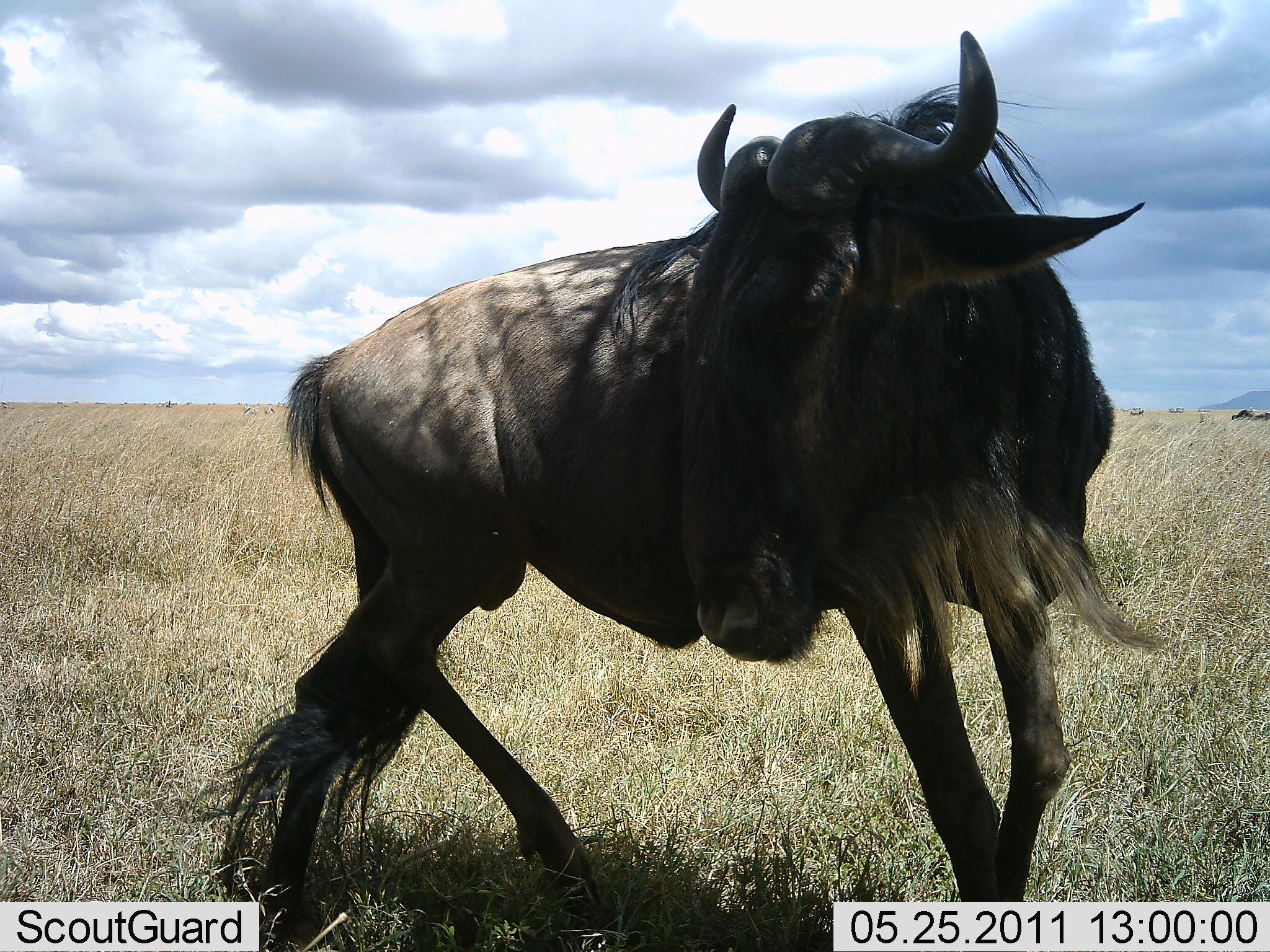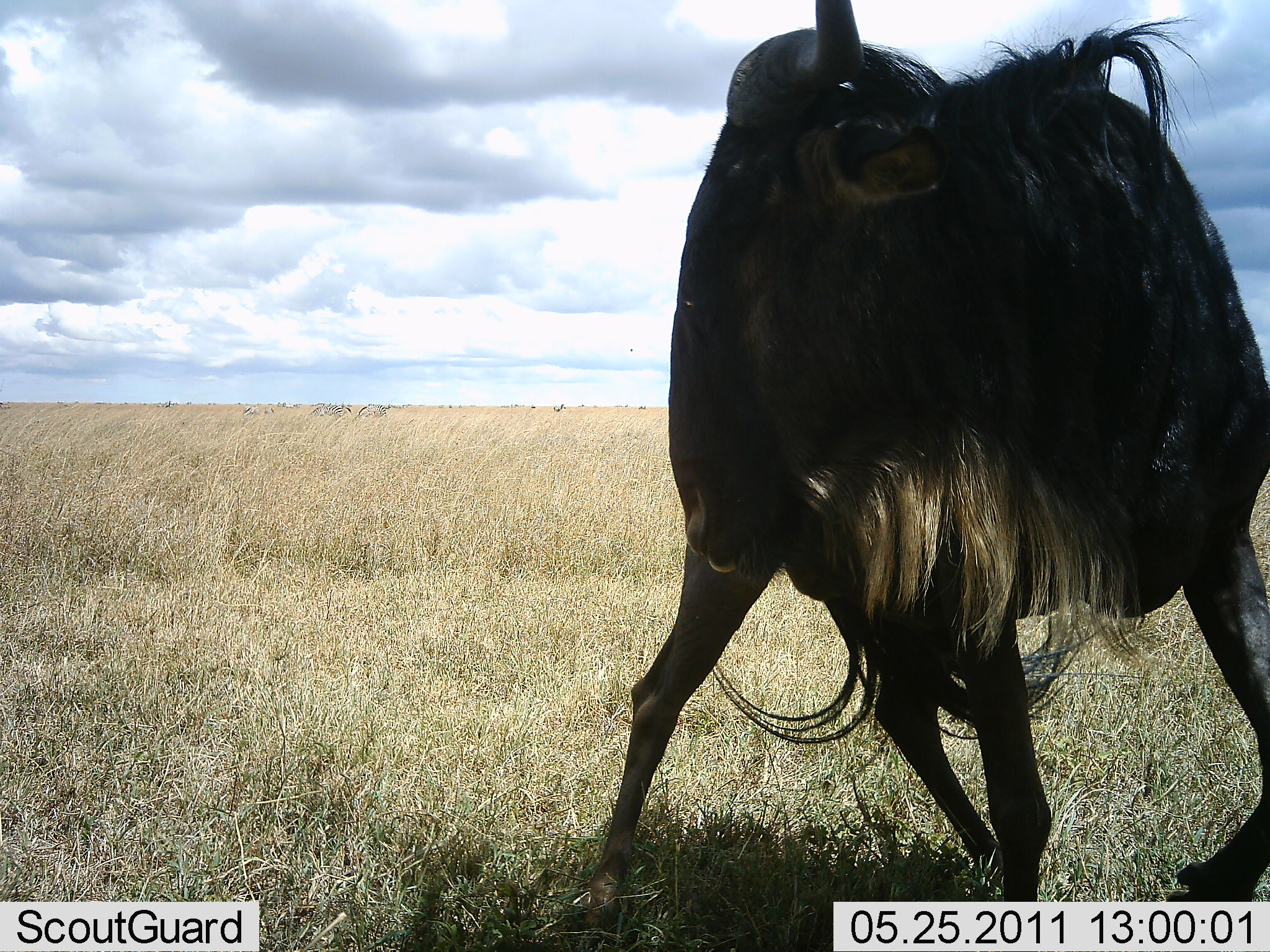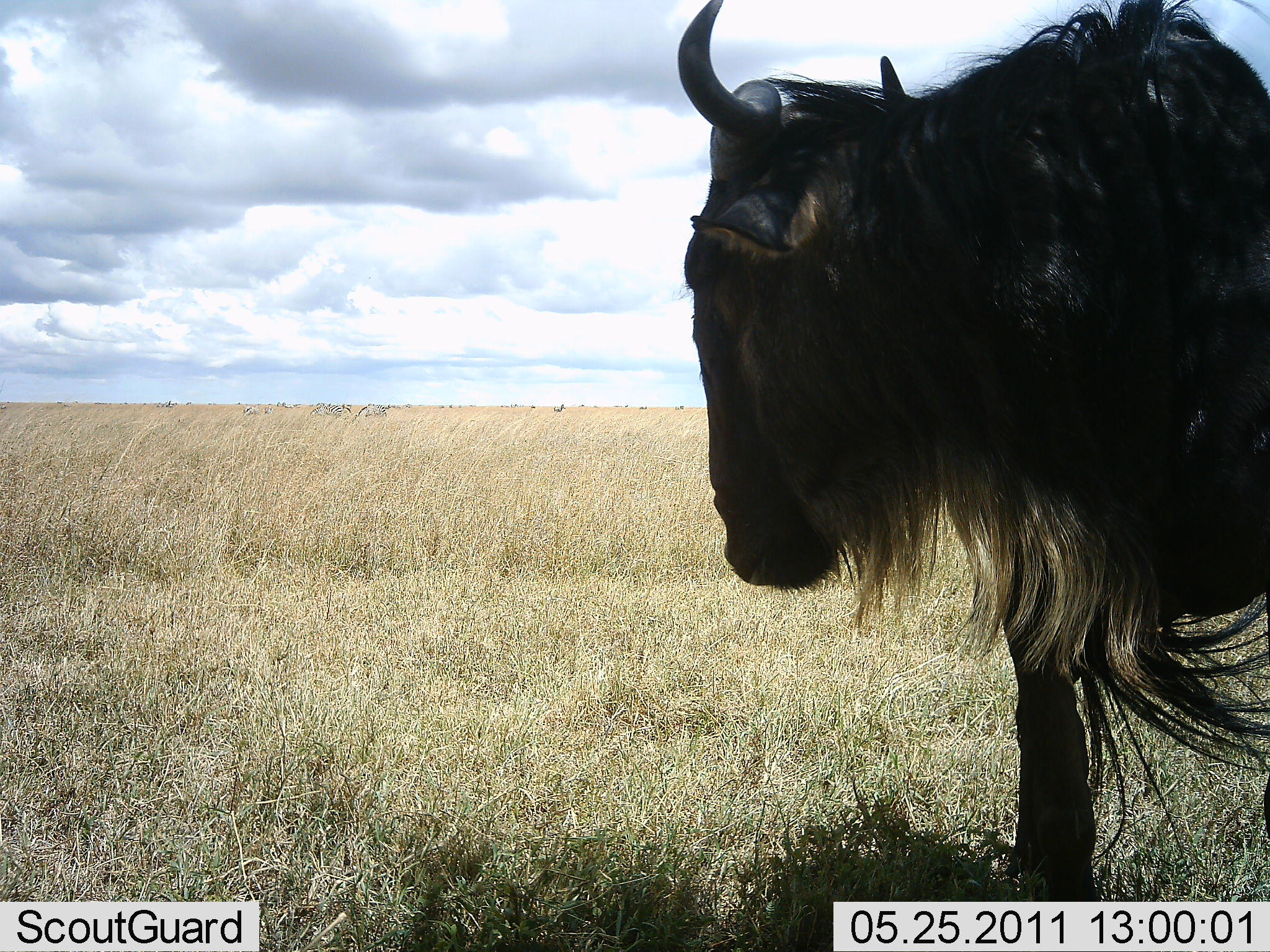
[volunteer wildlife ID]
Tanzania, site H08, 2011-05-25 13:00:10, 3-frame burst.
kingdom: Animalia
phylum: Chordata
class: Mammalia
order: Artiodactyla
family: Bovidae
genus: Connochaetes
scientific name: Connochaetes taurinus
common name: blue wildebeest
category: wildebeest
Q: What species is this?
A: Wildebeest (blue wildebeest) (Connochaetes taurinus).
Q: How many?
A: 1.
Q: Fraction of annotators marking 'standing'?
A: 9%.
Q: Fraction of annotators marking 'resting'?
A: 0%.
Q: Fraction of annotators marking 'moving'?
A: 91%.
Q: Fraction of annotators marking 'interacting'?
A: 9%.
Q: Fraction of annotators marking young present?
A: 0%.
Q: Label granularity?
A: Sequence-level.